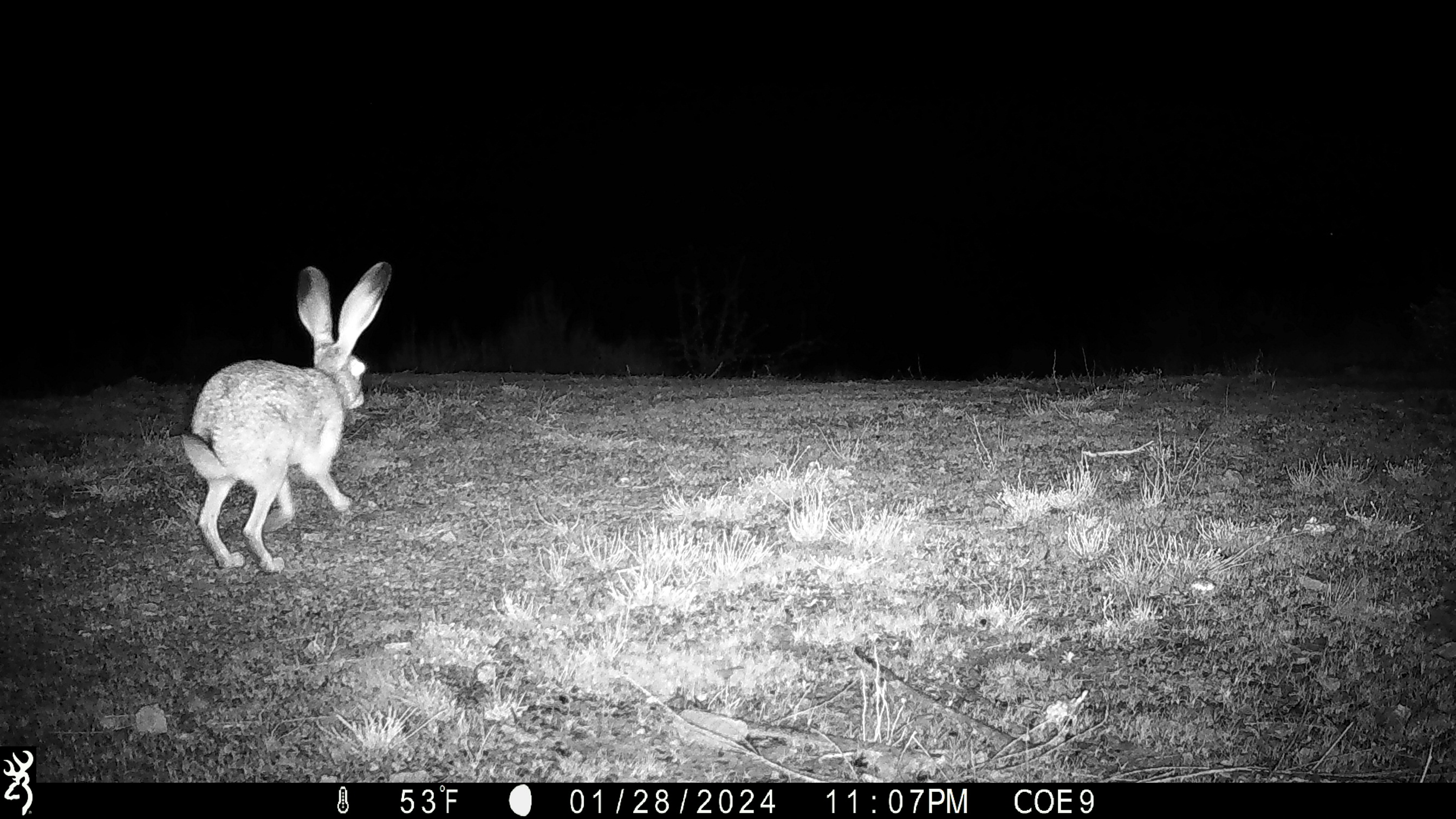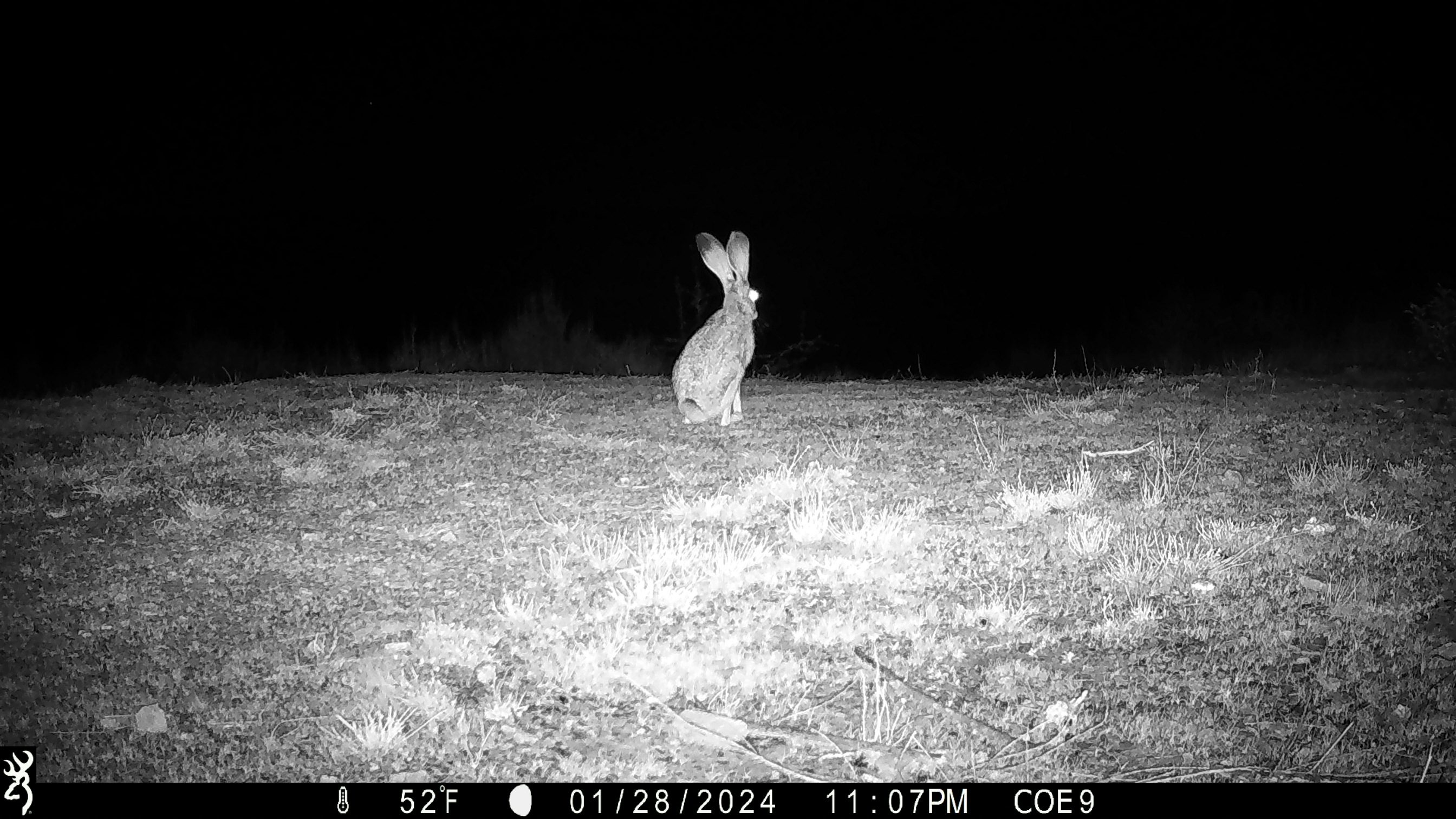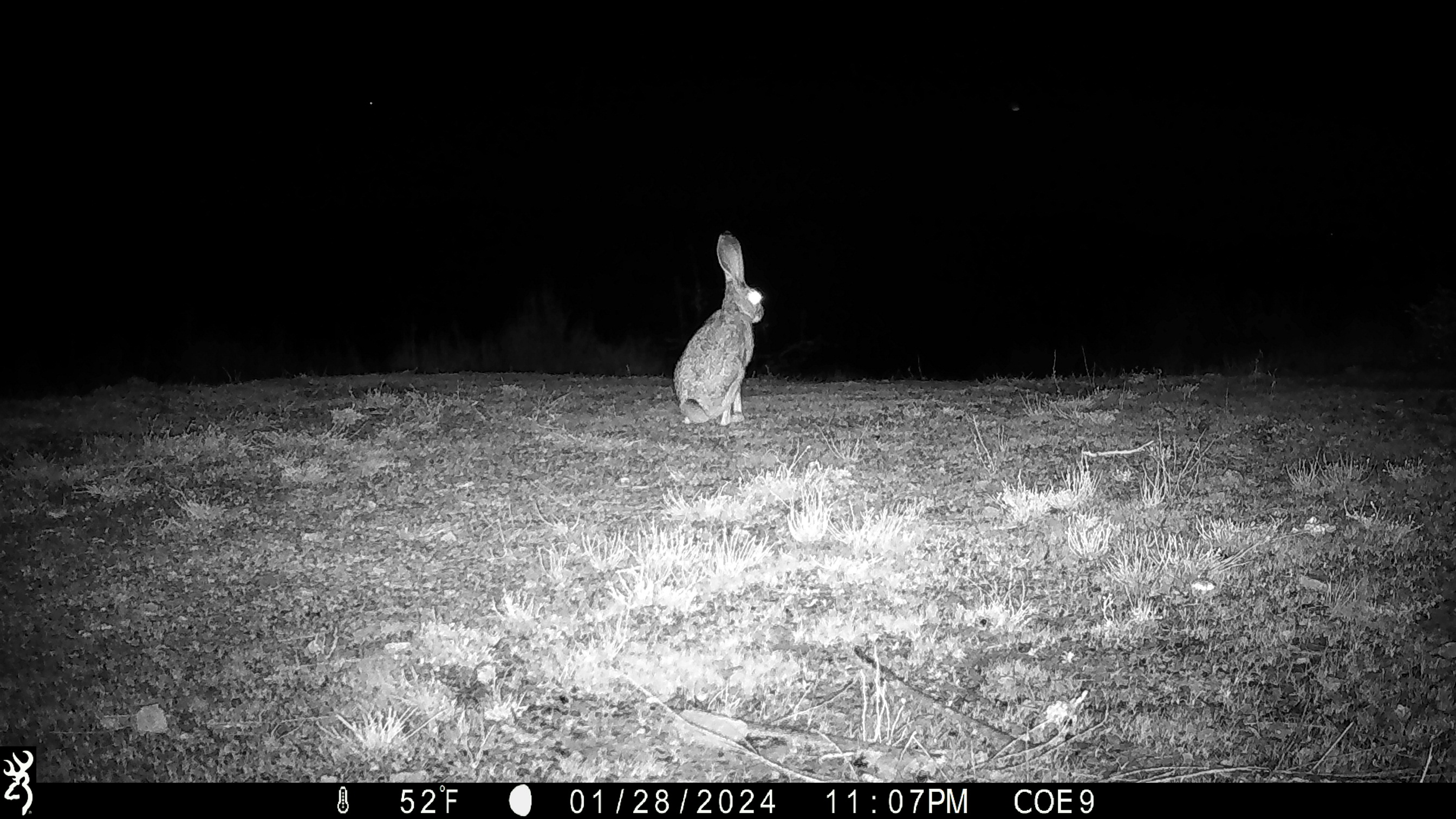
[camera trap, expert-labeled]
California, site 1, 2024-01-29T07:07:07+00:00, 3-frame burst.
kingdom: Animalia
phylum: Chordata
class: Mammalia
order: Lagomorpha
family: Leporidae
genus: Lepus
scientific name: Lepus californicus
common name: black-tailed jackrabbit